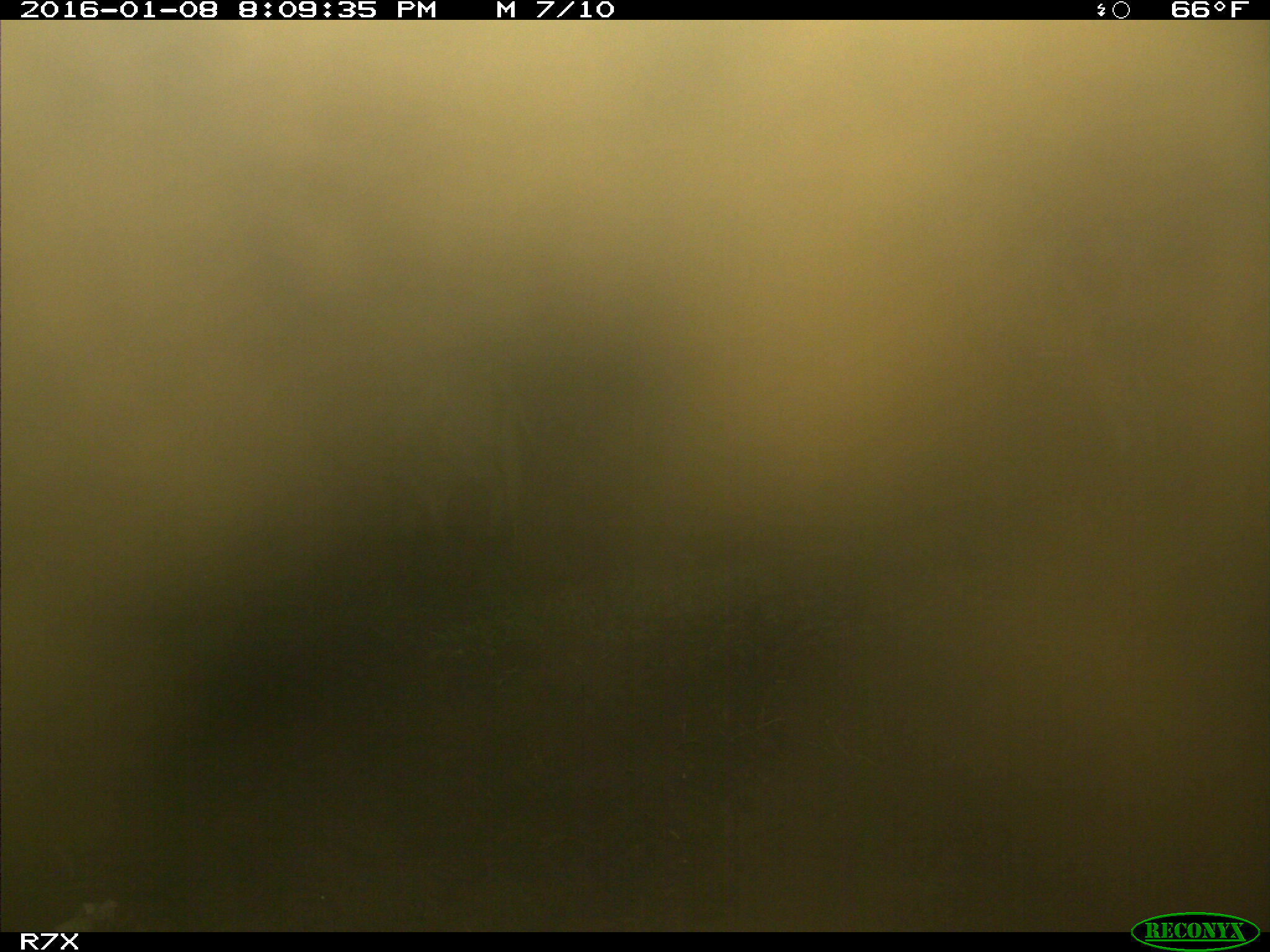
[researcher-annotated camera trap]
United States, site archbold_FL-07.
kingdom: Animalia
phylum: Chordata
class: Mammalia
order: Artiodactyla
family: Bovidae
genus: Bos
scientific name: Bos taurus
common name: domestic cow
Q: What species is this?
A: Bos taurus (domestic cow).